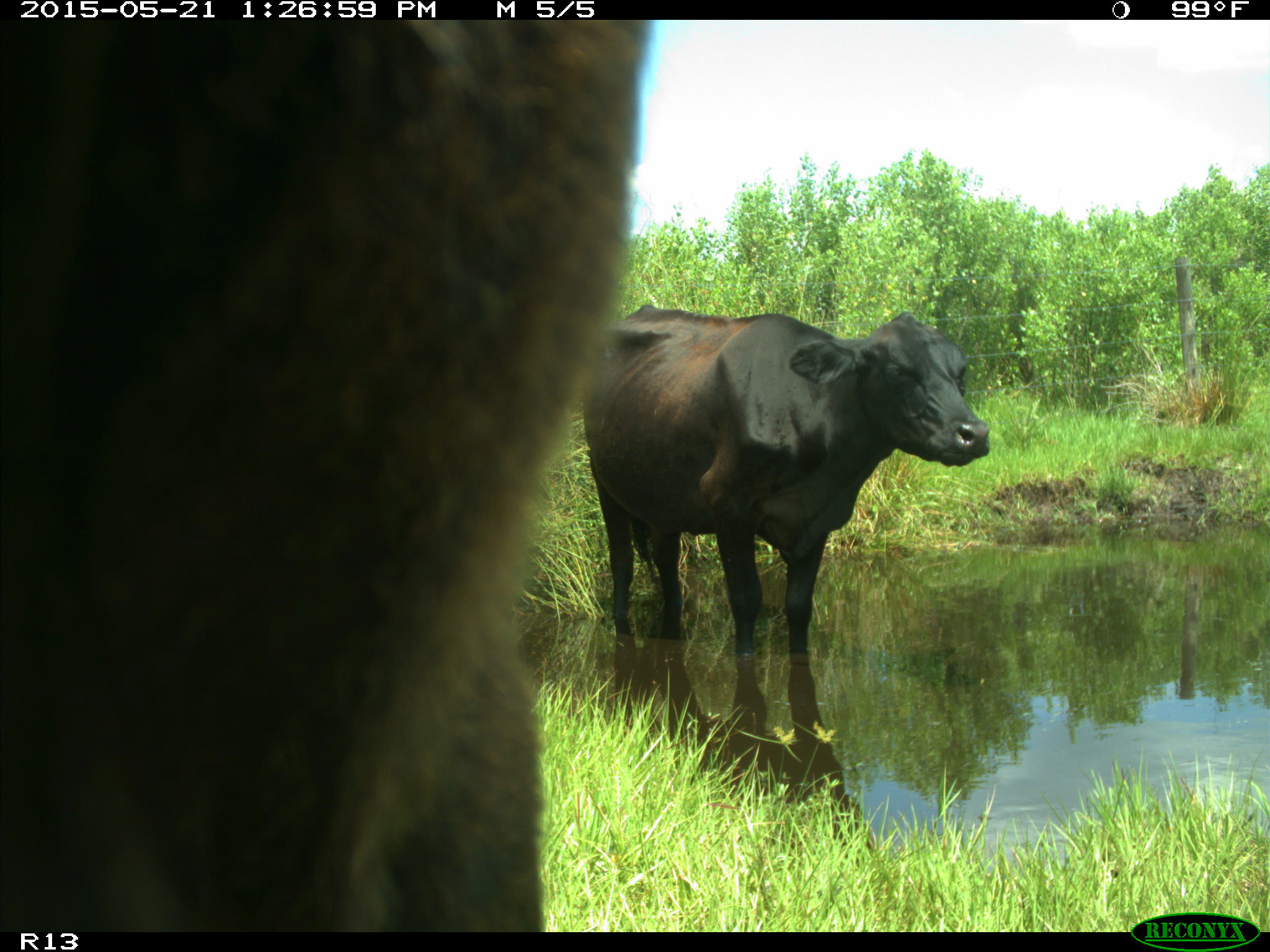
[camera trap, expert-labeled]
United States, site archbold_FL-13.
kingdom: Animalia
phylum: Chordata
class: Mammalia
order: Artiodactyla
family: Bovidae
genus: Bos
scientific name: Bos taurus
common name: domestic cow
Bos taurus (domestic cow).